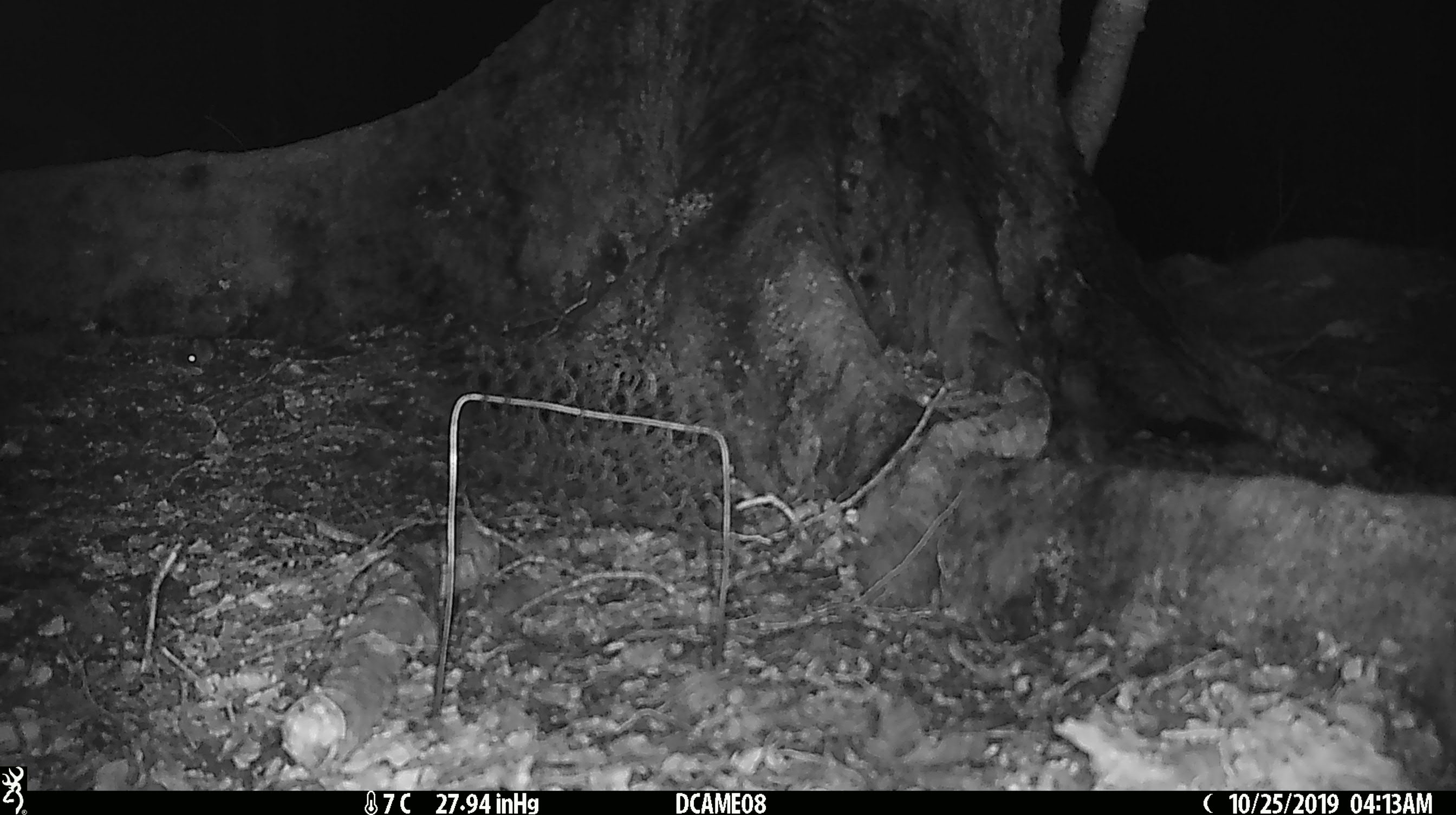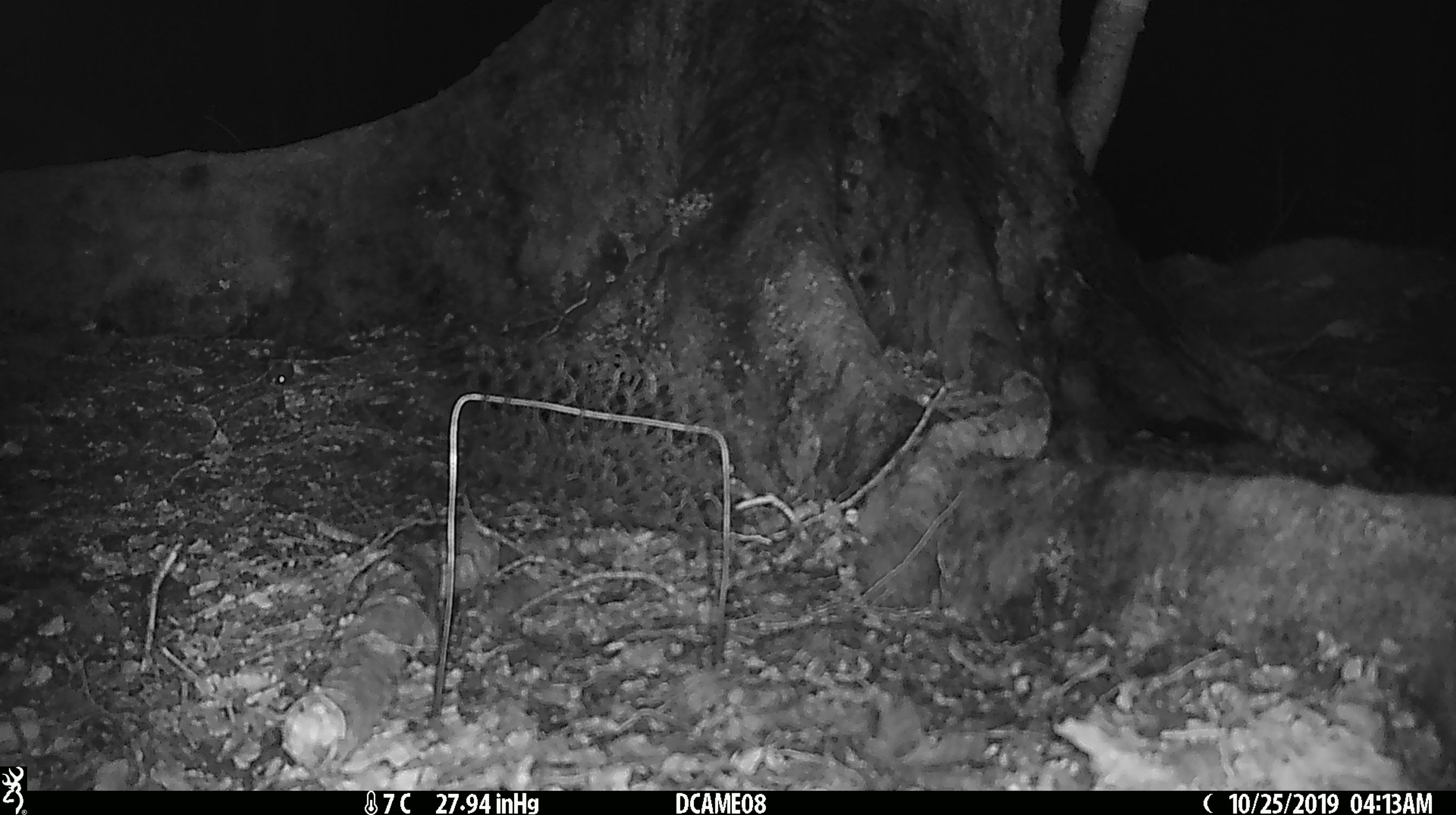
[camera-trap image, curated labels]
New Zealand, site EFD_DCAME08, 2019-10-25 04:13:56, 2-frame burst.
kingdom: Animalia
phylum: Chordata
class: Mammalia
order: Rodentia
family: Muridae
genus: Mus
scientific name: Mus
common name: mouse